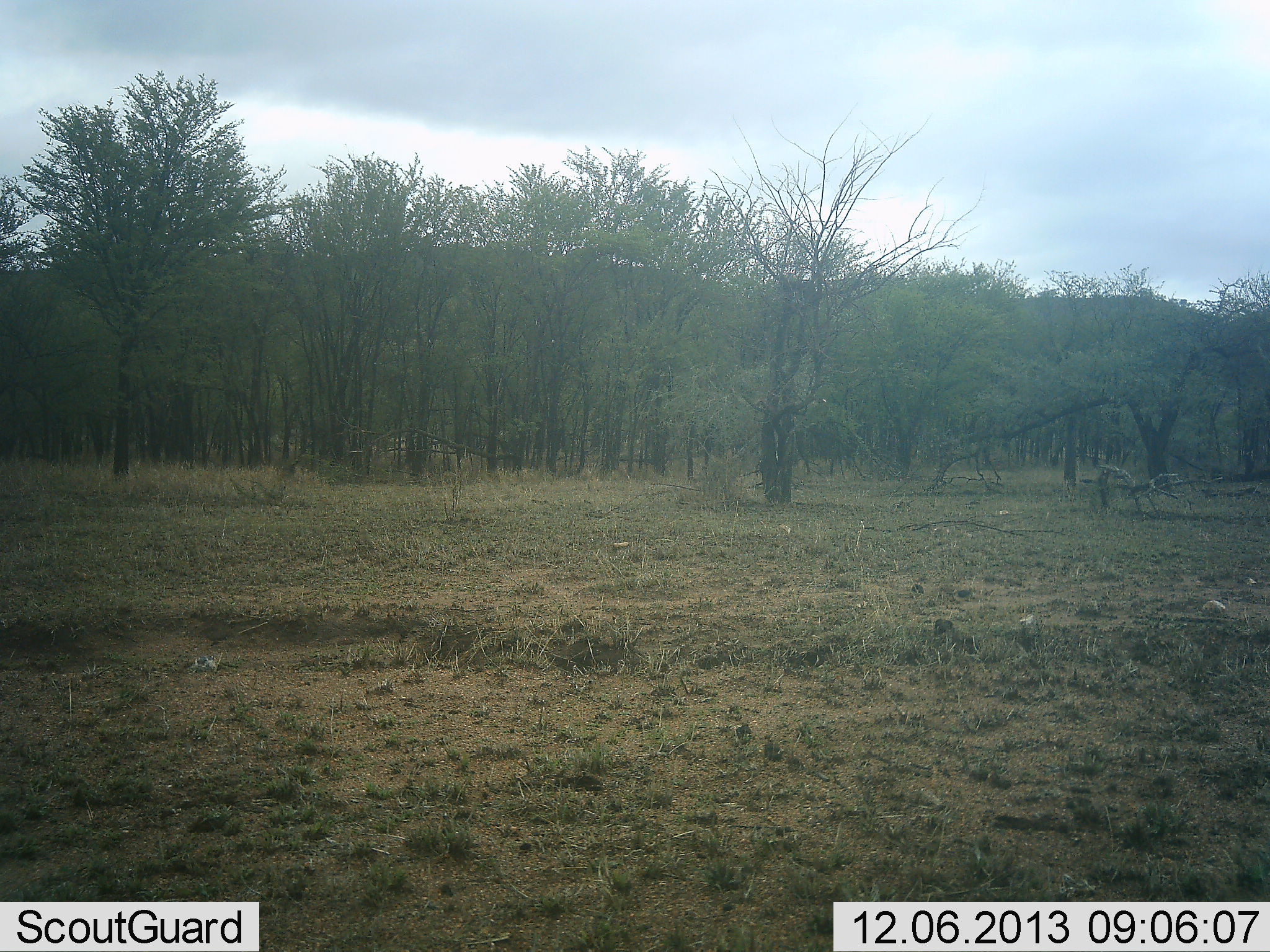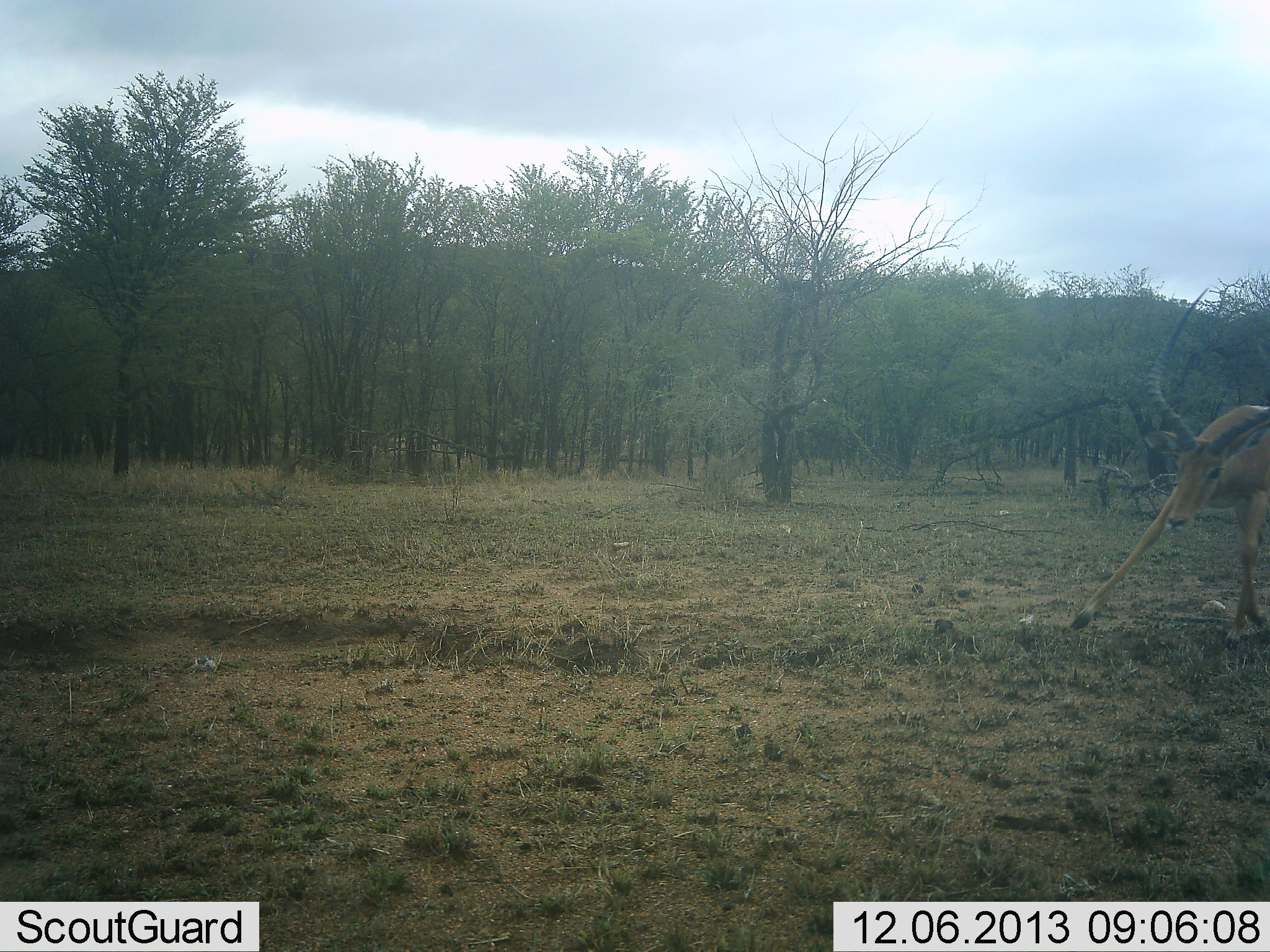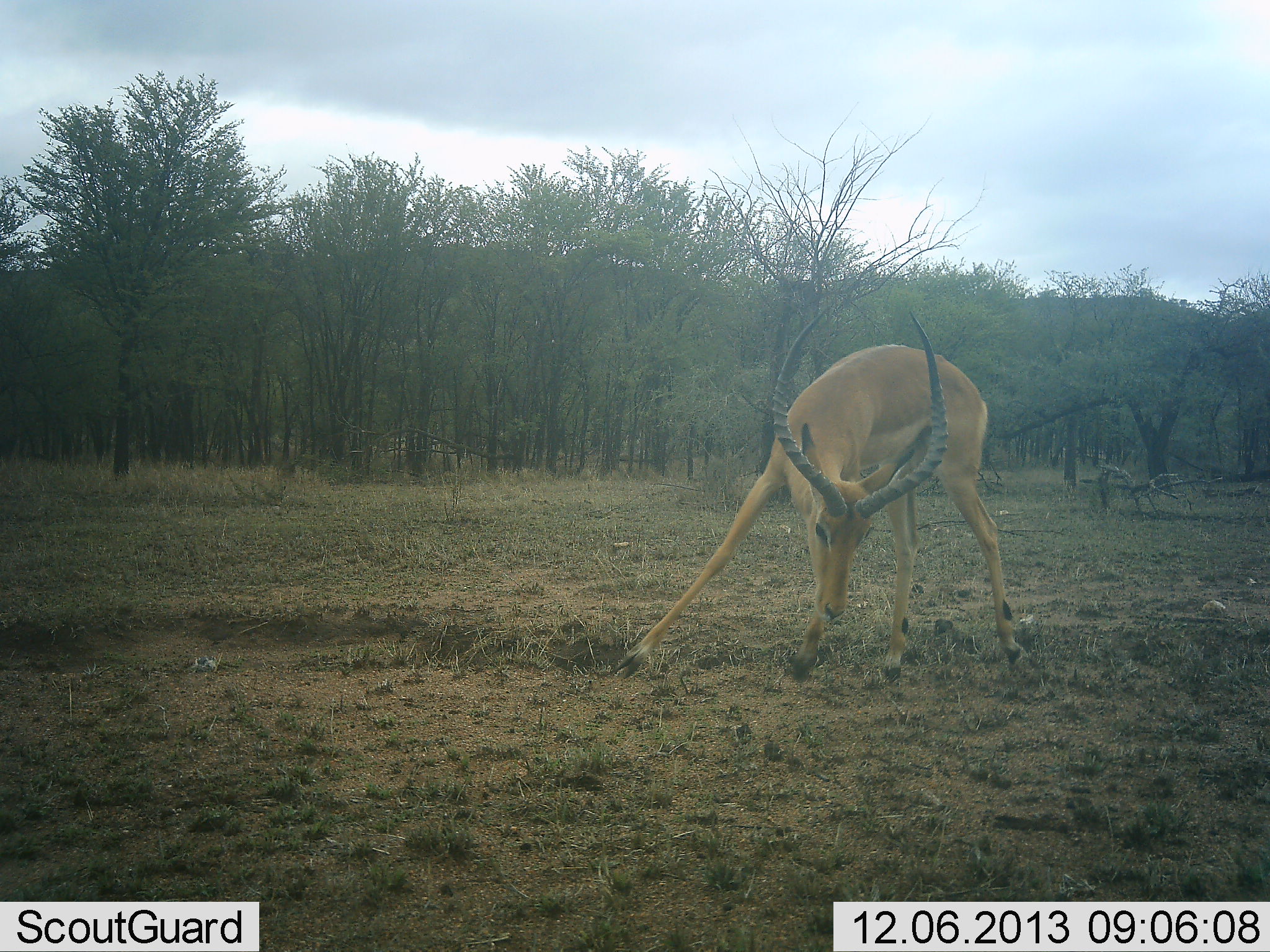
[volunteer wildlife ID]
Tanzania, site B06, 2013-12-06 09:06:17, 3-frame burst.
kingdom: Animalia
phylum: Chordata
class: Mammalia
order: Artiodactyla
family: Bovidae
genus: Aepyceros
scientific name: Aepyceros melampus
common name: impala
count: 1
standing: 9%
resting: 0%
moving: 88%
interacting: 3%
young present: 3%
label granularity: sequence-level